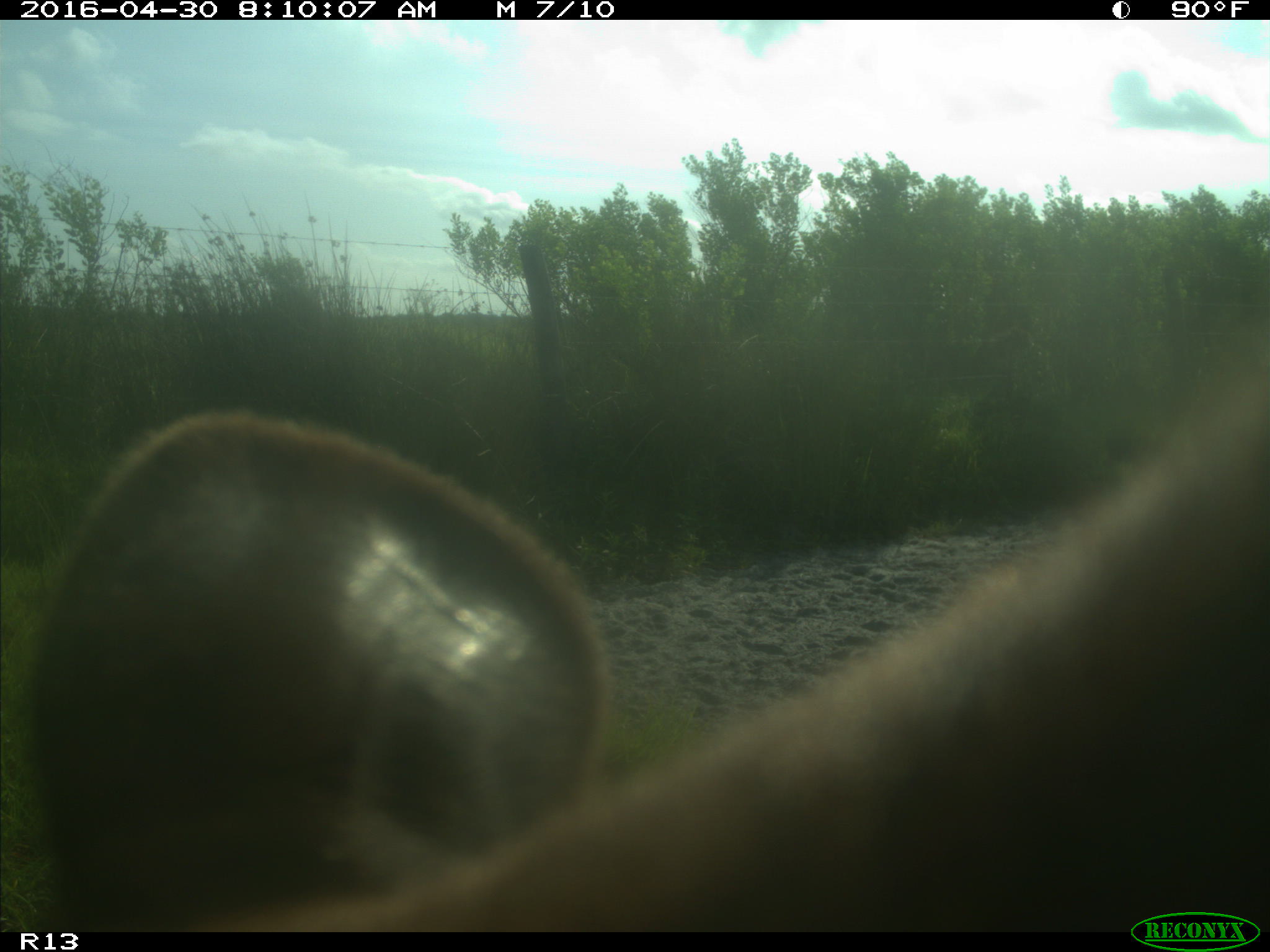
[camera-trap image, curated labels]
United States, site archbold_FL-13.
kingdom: Animalia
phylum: Chordata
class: Mammalia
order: Artiodactyla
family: Bovidae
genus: Bos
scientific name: Bos taurus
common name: domestic cow